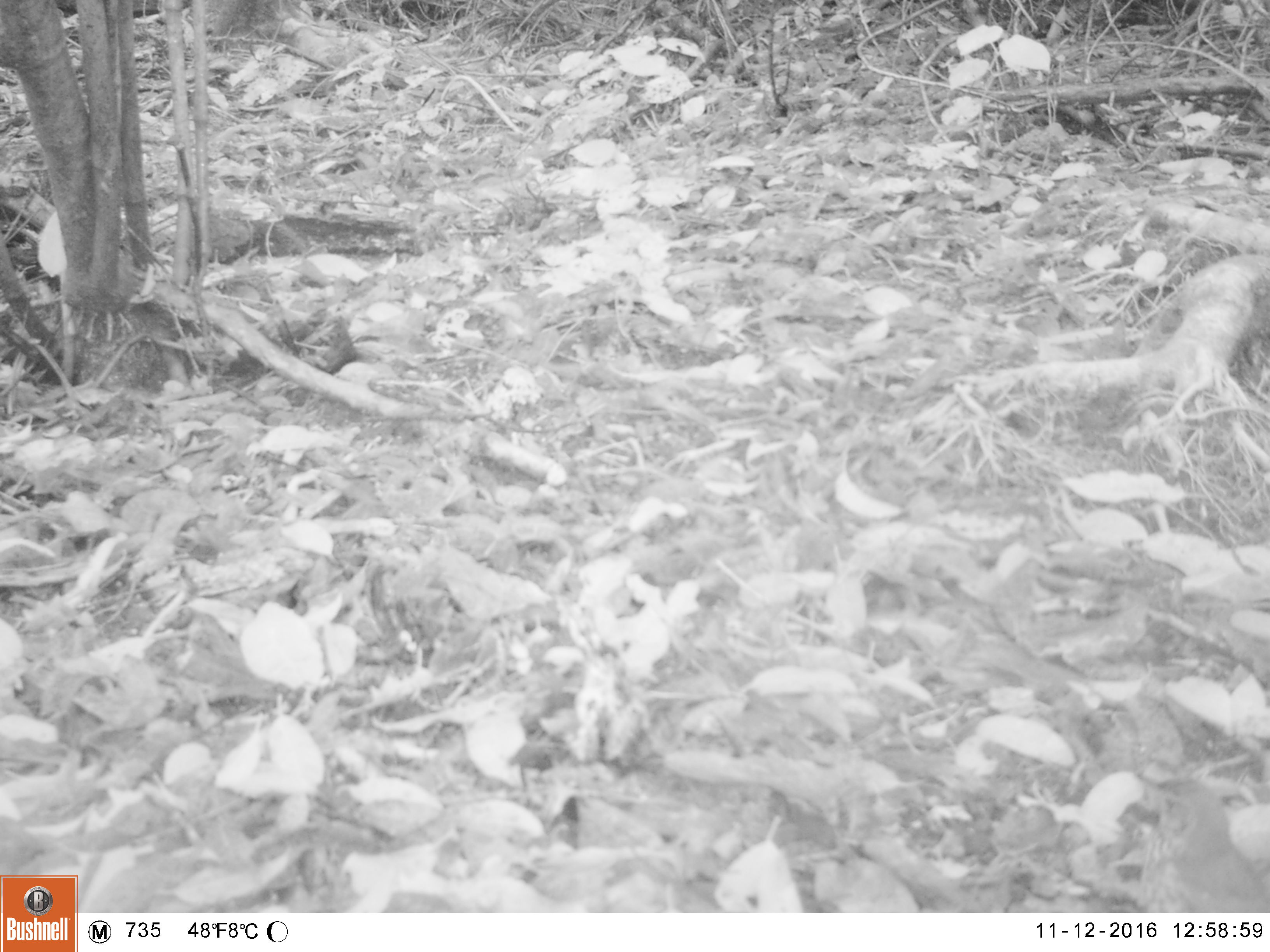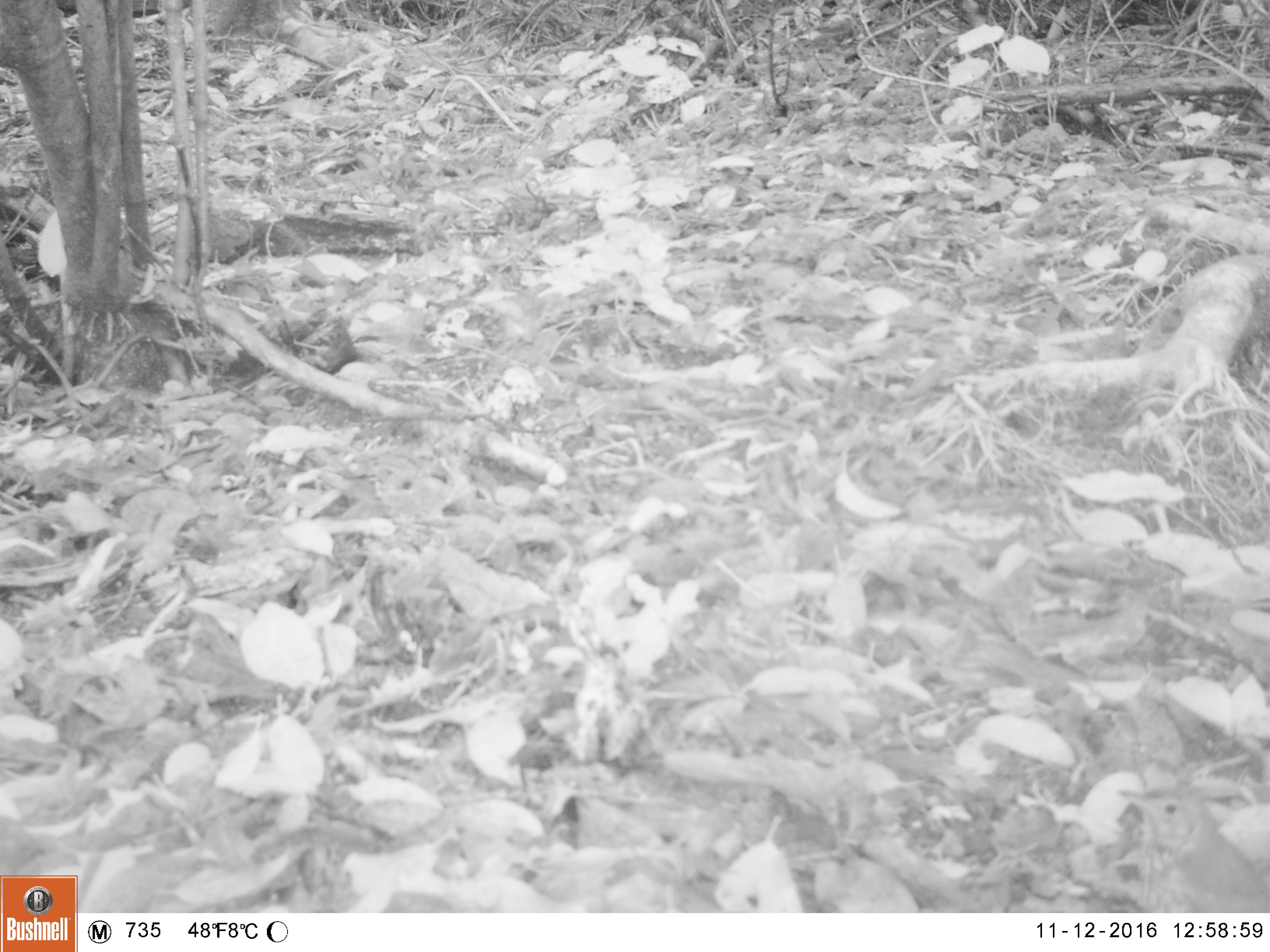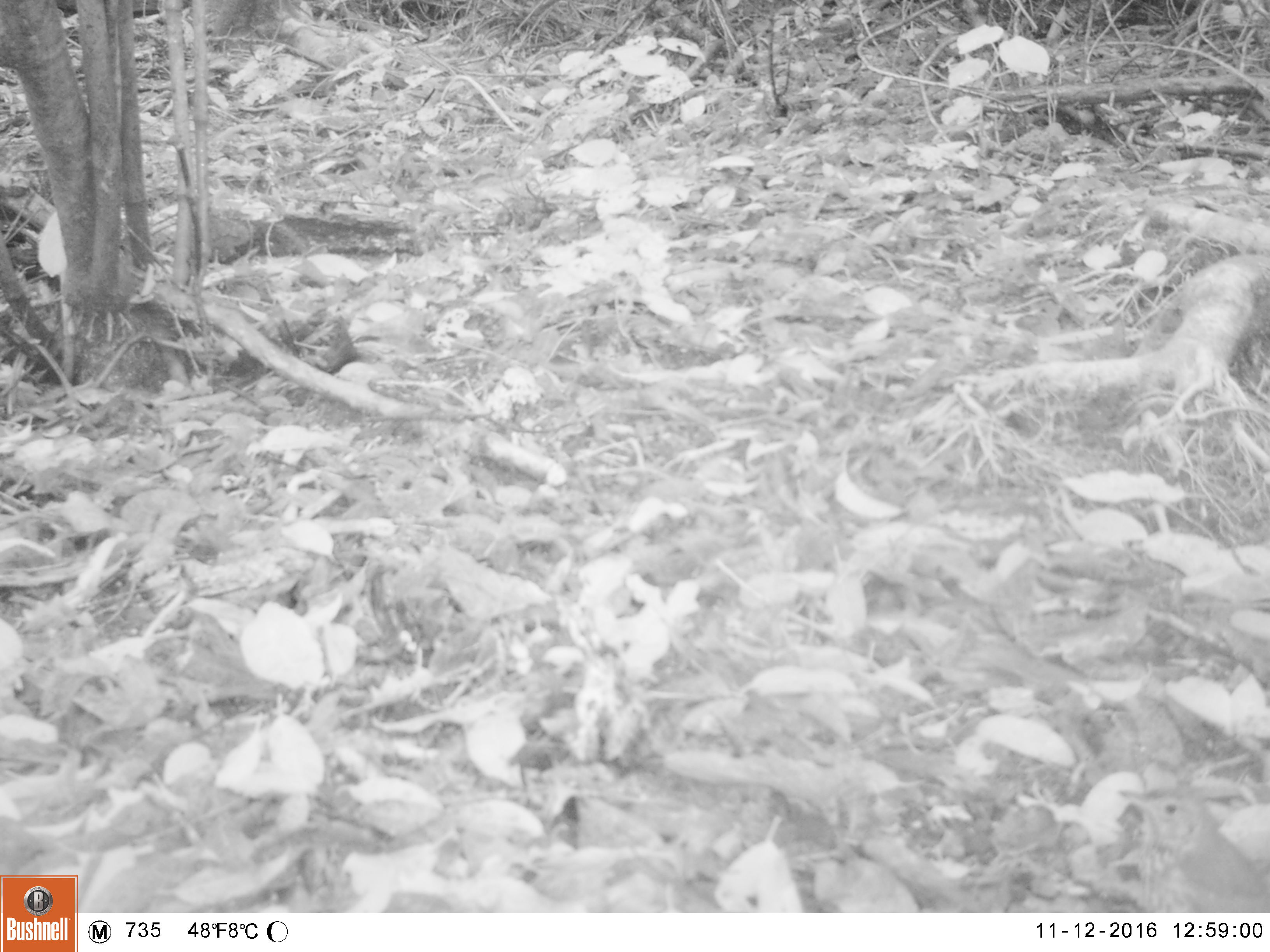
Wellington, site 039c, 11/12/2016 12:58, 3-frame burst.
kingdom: Animalia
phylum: Chordata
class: Aves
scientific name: Aves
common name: bird